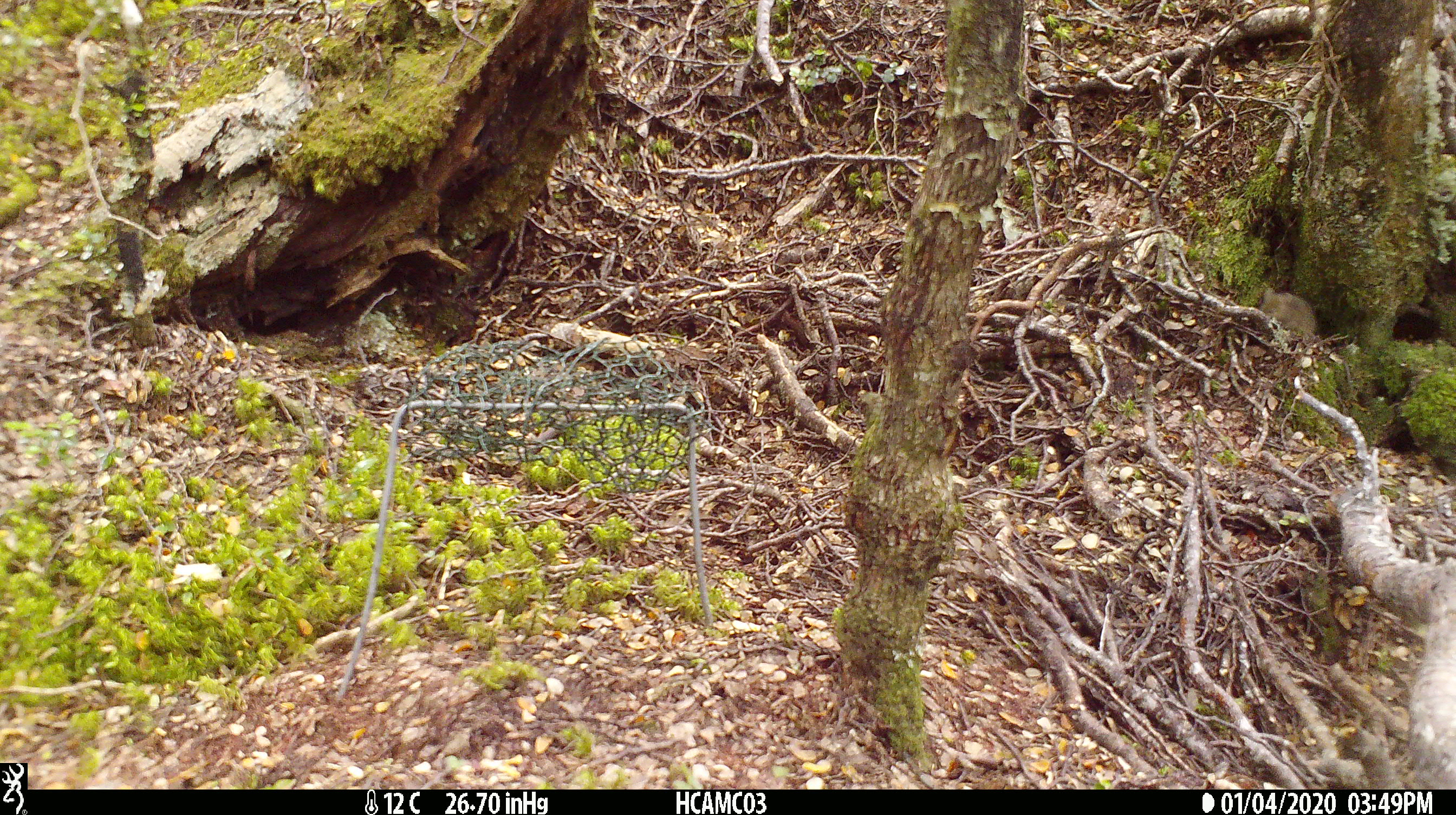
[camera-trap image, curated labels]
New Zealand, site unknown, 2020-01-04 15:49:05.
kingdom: Animalia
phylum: Chordata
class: Mammalia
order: Rodentia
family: Muridae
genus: Mus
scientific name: Mus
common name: mouse